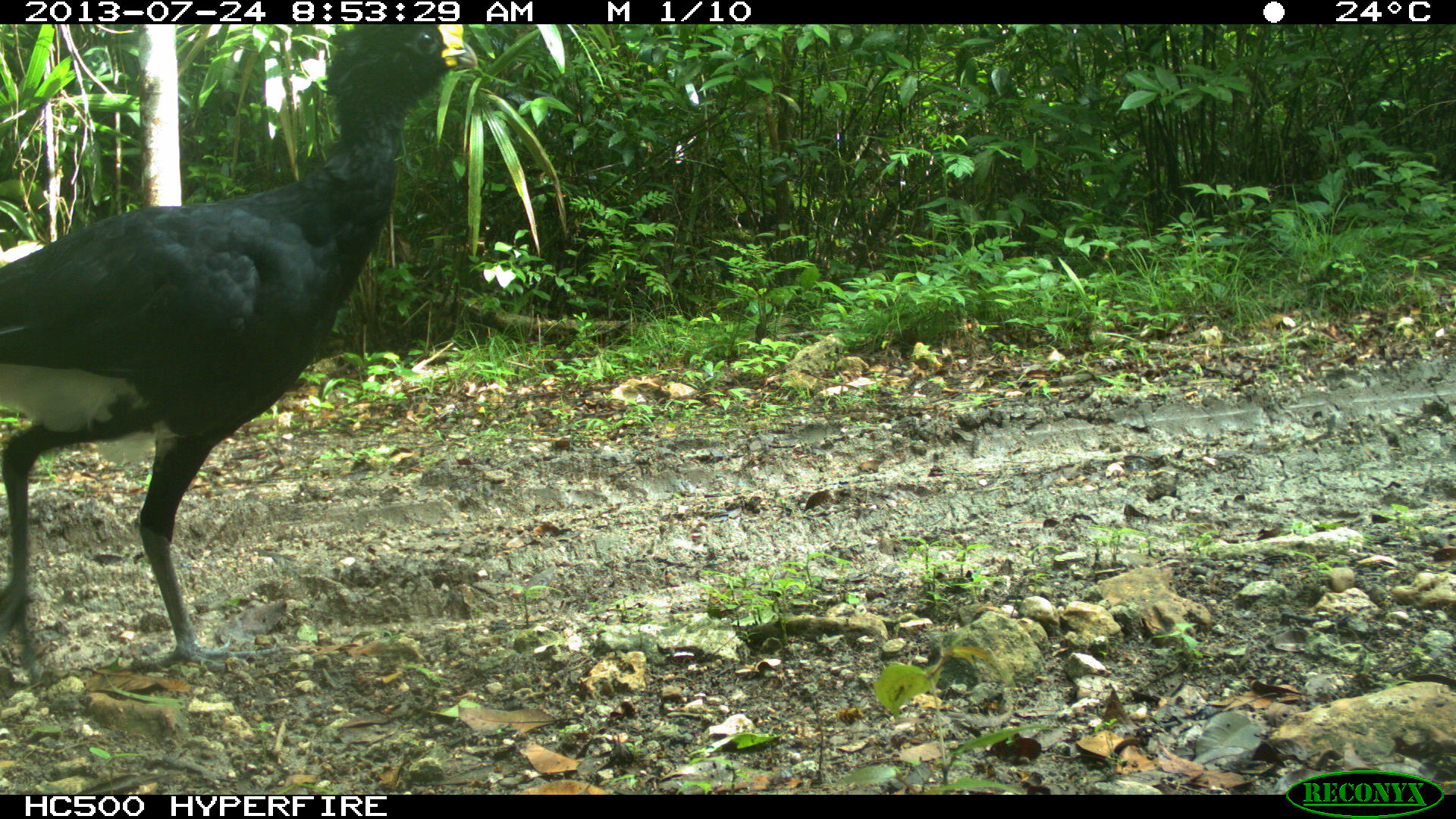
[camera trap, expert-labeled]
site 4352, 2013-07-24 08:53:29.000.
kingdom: Animalia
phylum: Chordata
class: Aves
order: Galliformes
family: Cracidae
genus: Crax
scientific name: Crax rubra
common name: great curassow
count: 1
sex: male